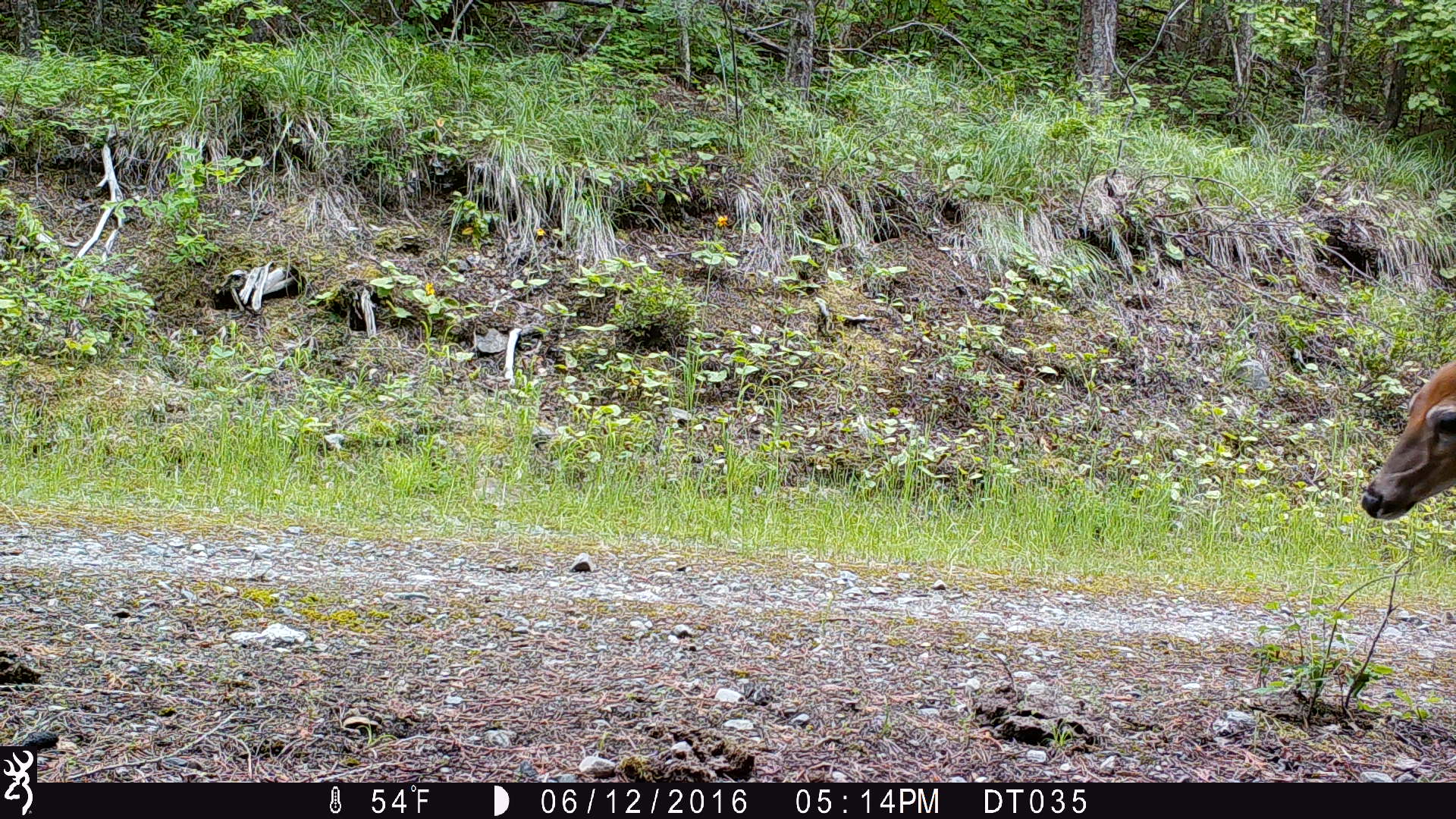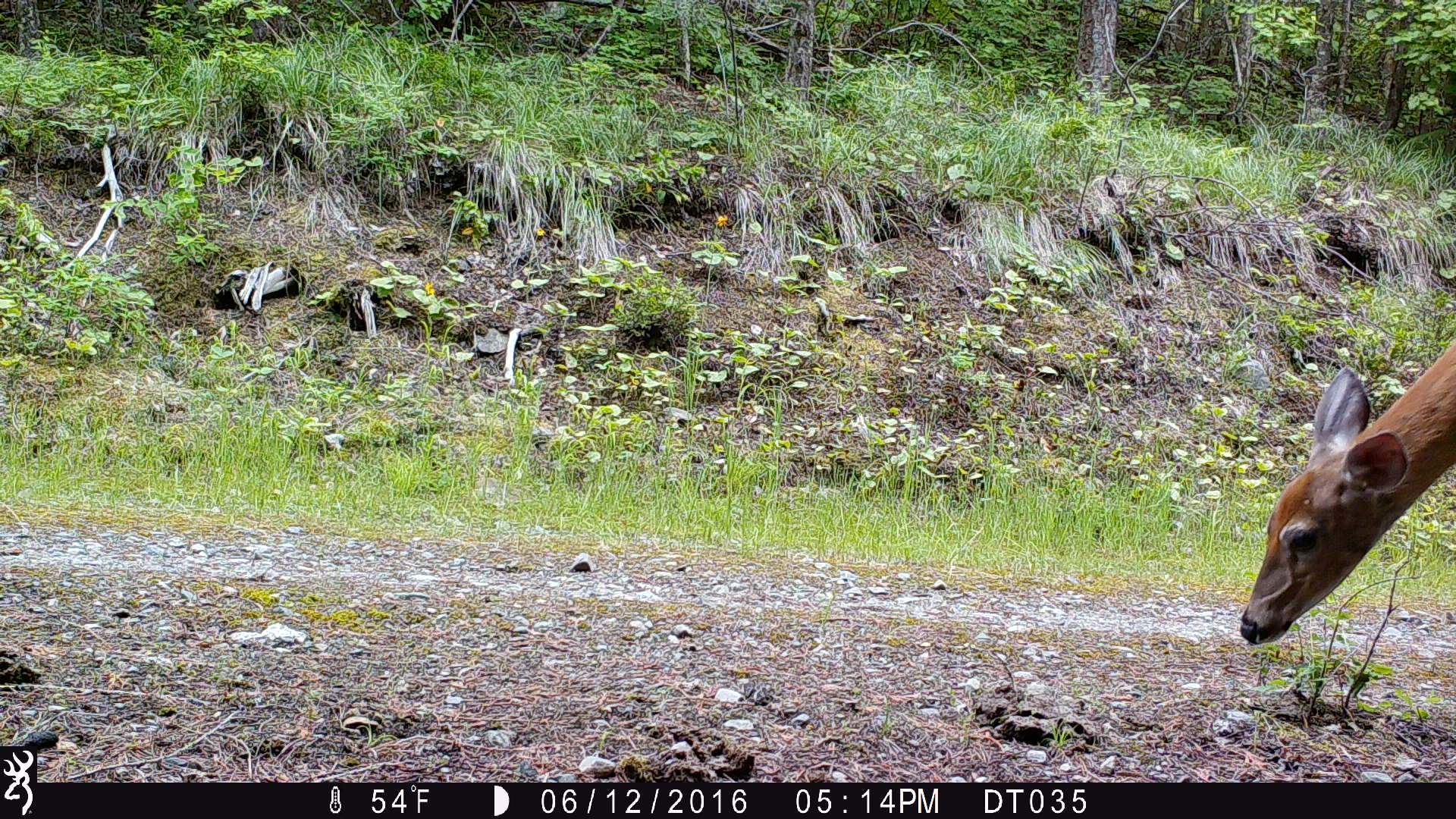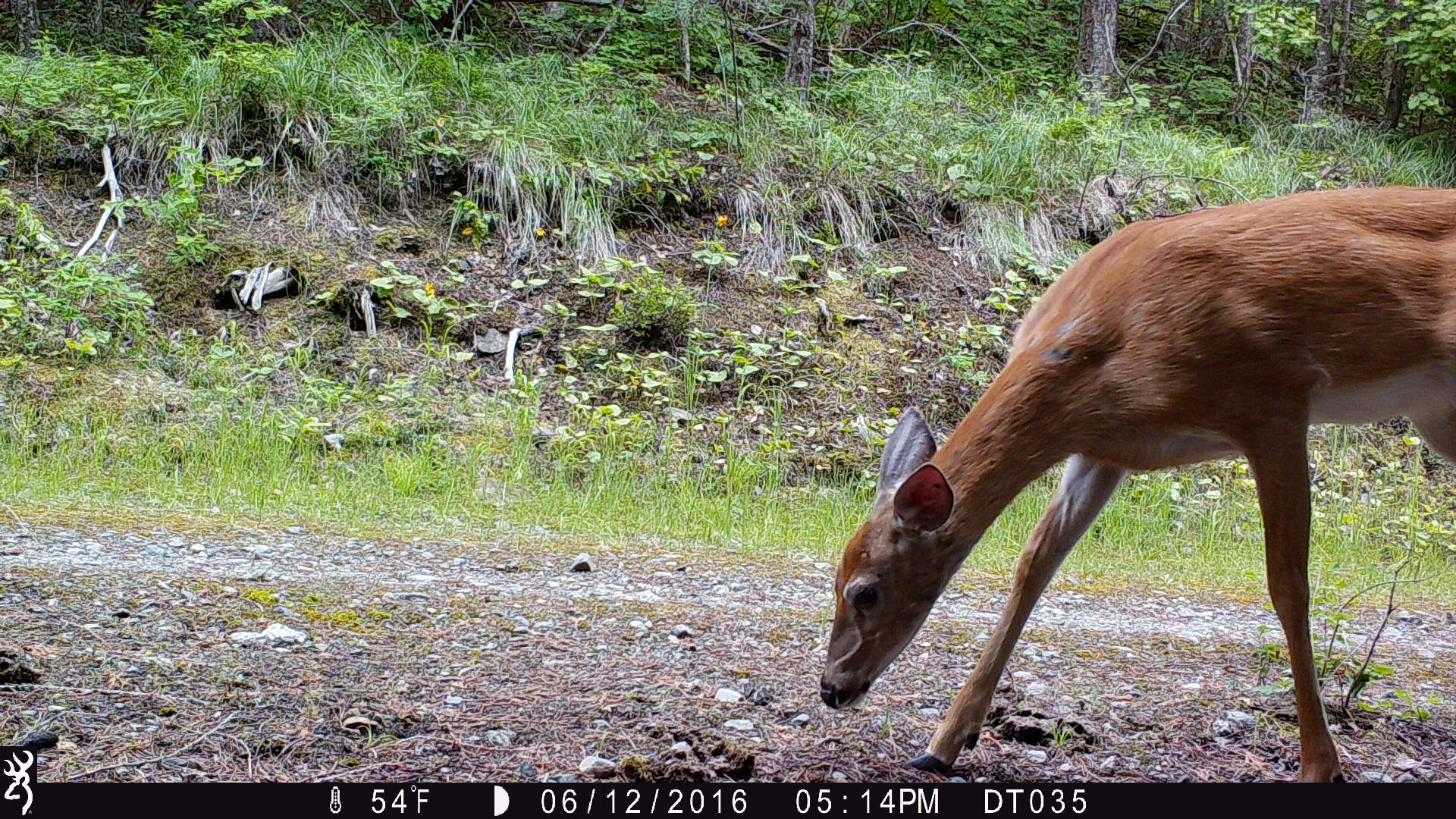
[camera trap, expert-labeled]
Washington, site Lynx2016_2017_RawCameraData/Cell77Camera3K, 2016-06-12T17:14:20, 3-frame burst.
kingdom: Animalia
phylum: Chordata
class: Mammalia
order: Artiodactyla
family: Cervidae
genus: Odocoileus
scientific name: Odocoileus virginianus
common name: white-tailed deer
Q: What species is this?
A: Odocoileus virginianus (white-tailed deer).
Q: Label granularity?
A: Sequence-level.